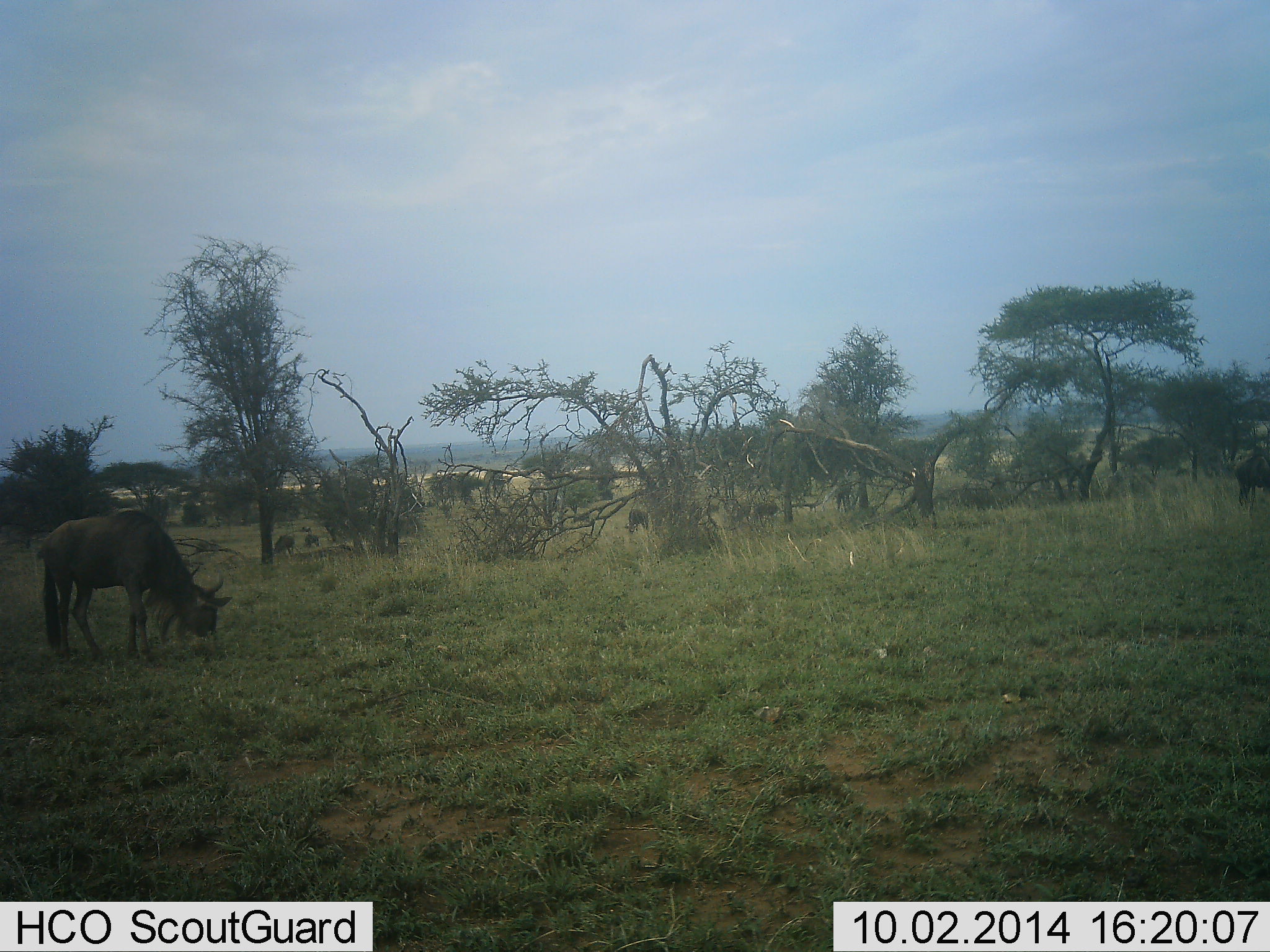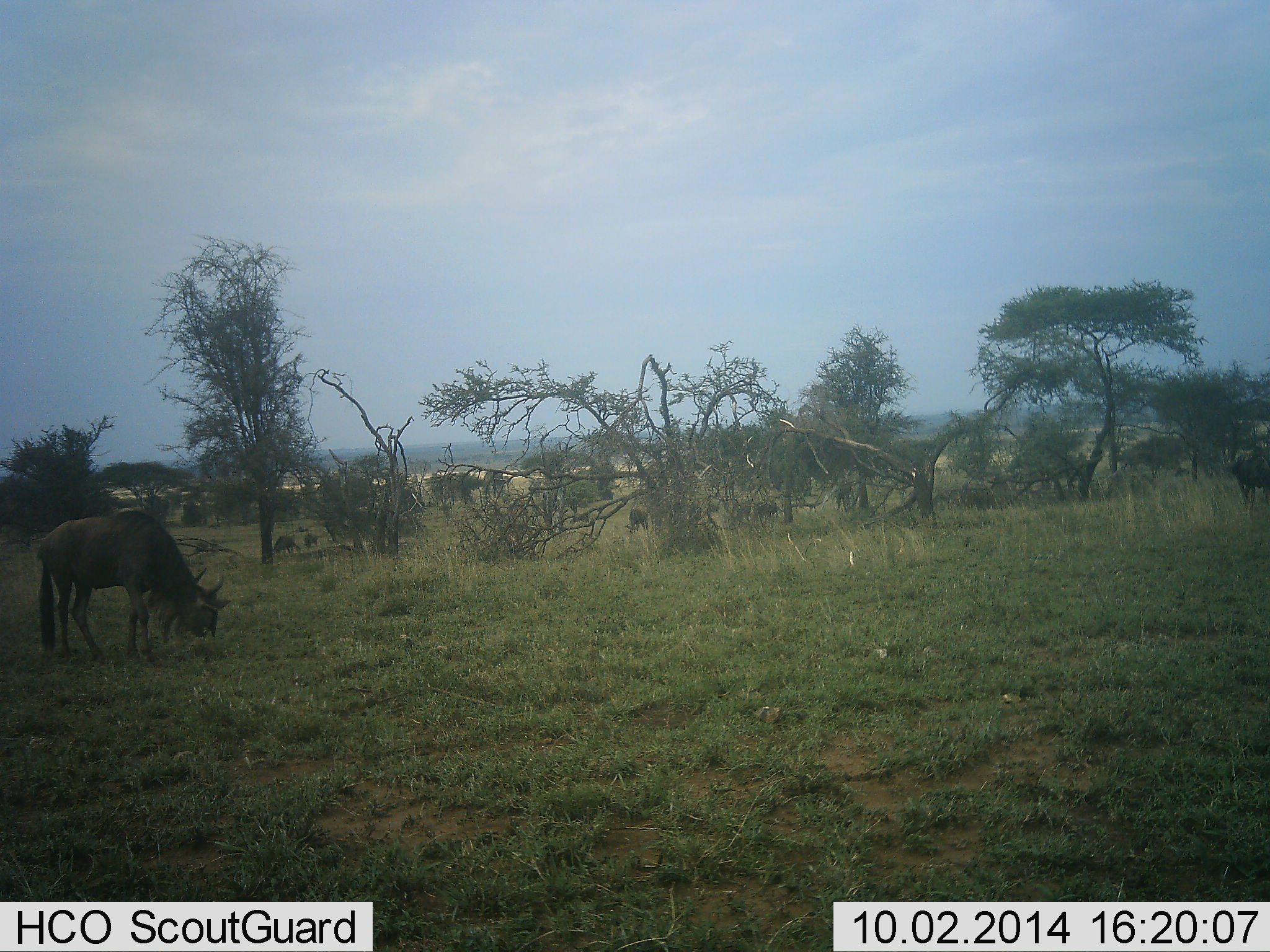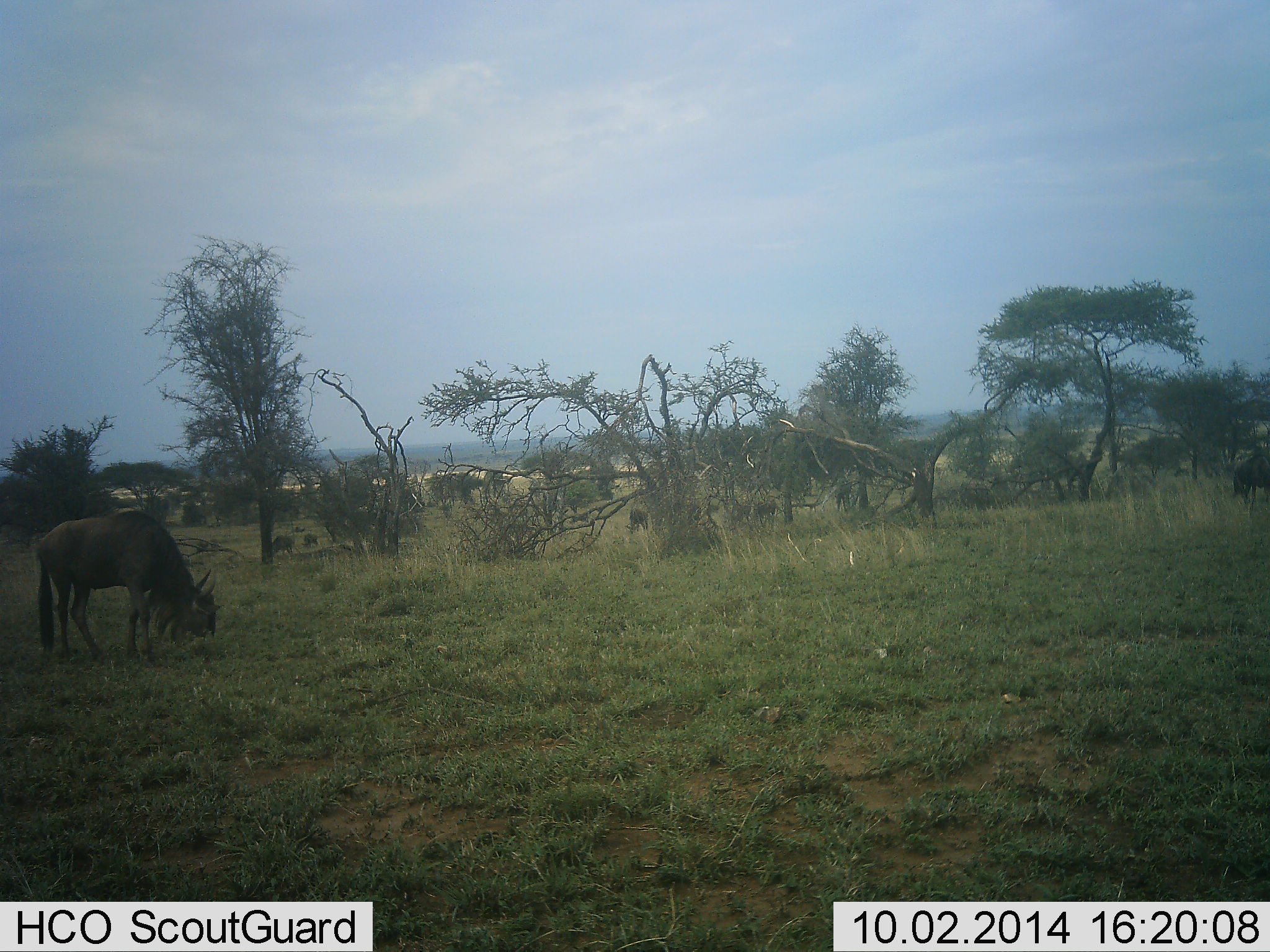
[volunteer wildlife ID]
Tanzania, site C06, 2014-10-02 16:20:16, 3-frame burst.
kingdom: Animalia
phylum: Chordata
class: Mammalia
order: Artiodactyla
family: Bovidae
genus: Connochaetes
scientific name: Connochaetes taurinus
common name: blue wildebeest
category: wildebeest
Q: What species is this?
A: Wildebeest (blue wildebeest) (Connochaetes taurinus).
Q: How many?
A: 5.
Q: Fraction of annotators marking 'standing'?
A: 30%.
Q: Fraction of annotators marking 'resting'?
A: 0%.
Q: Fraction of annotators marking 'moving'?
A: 10%.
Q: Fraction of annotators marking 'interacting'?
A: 10%.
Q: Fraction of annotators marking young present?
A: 0%.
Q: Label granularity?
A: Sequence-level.